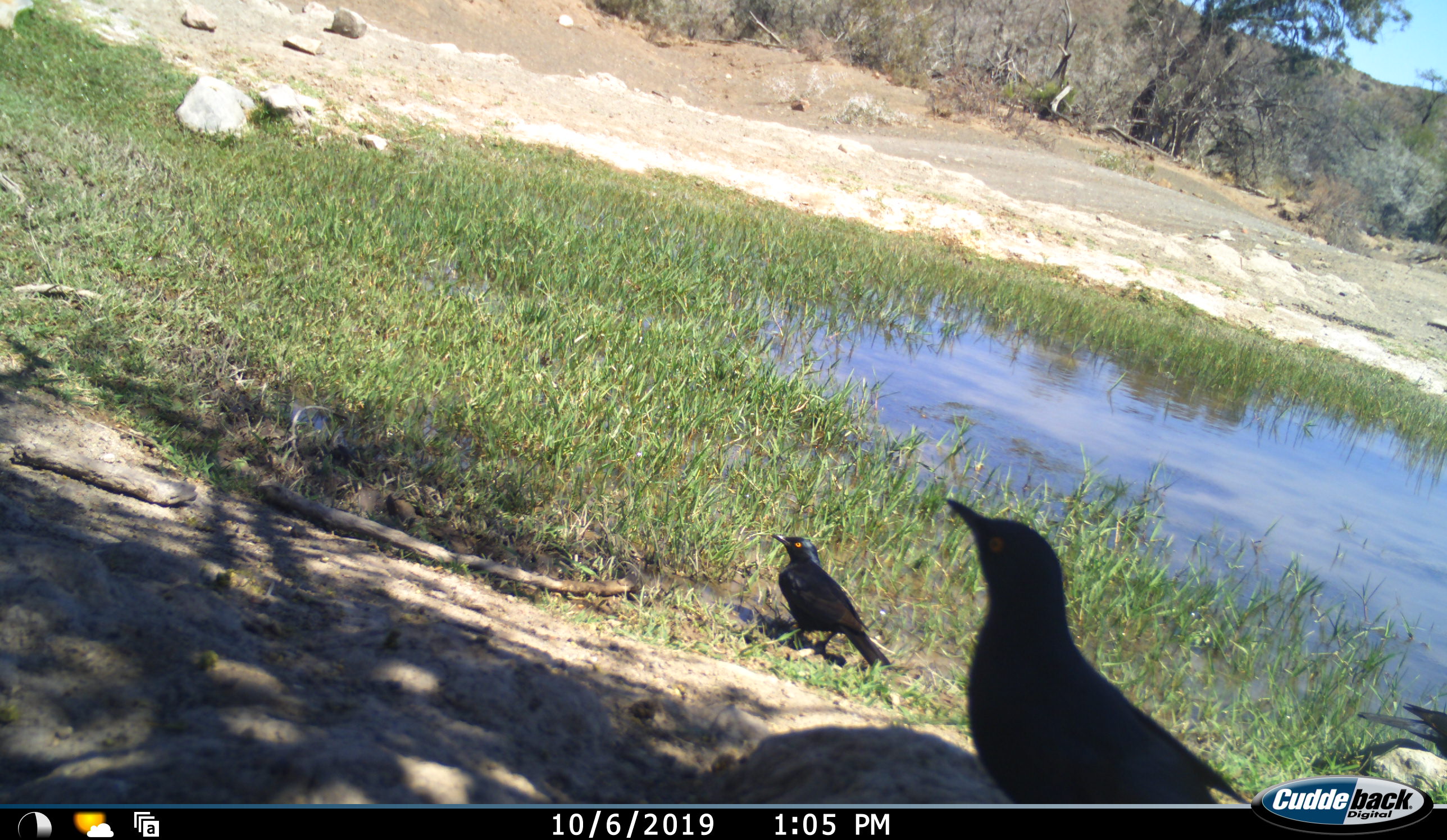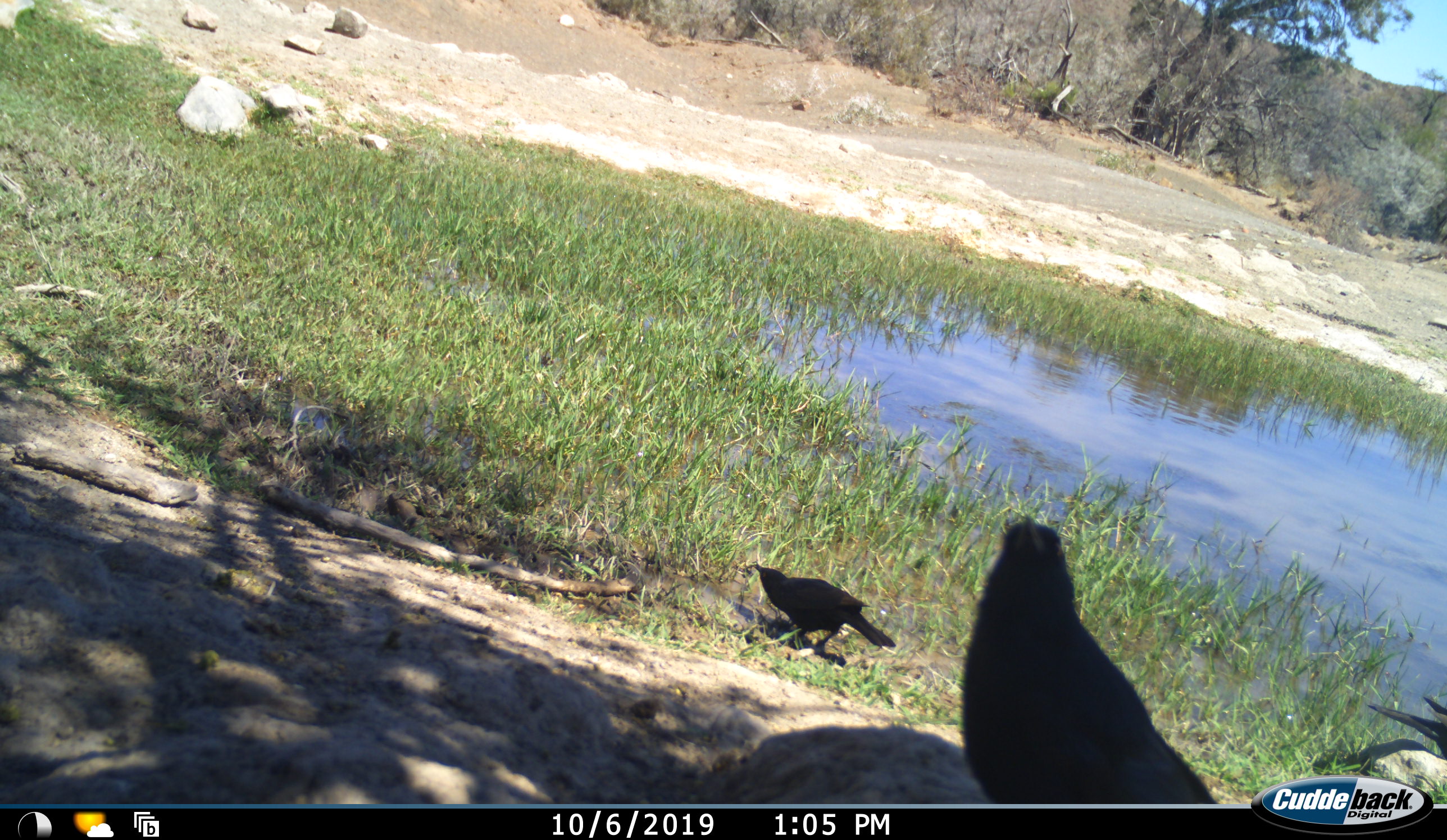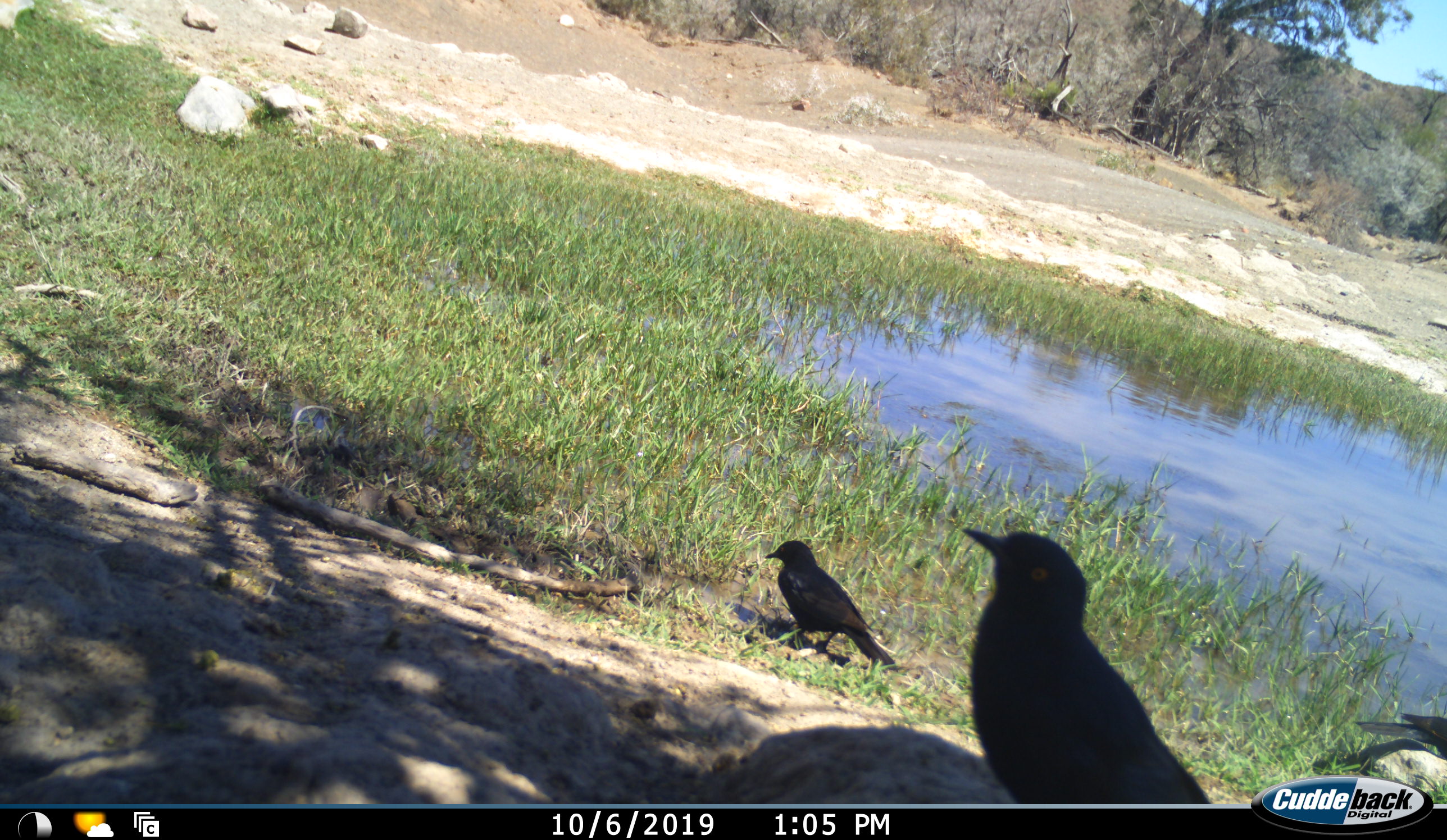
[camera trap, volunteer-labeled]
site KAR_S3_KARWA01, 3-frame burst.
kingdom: Animalia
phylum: Chordata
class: Aves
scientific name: Aves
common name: bird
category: birdother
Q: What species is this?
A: Birdother (bird) (Aves).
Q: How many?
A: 3.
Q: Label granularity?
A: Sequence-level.